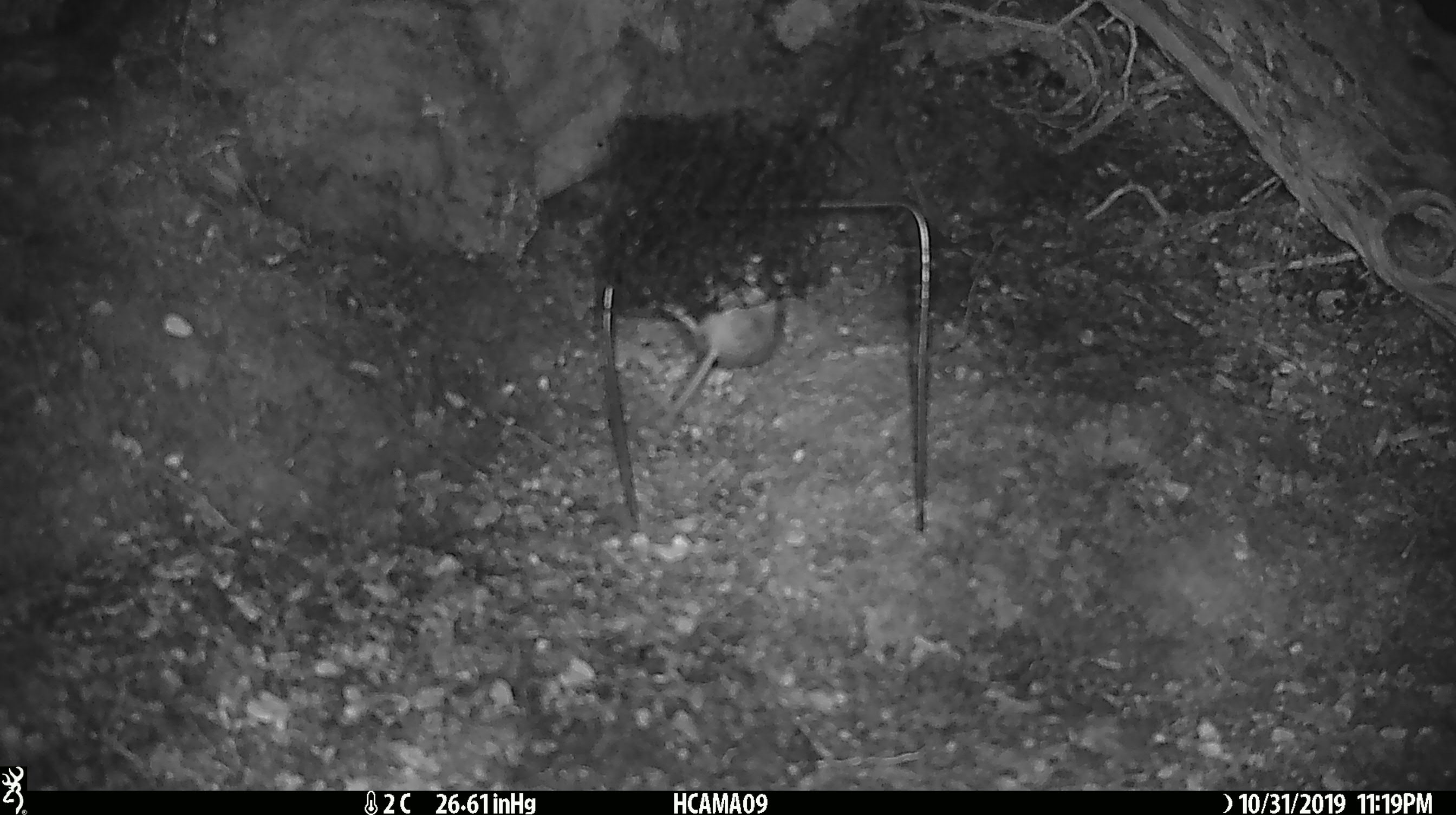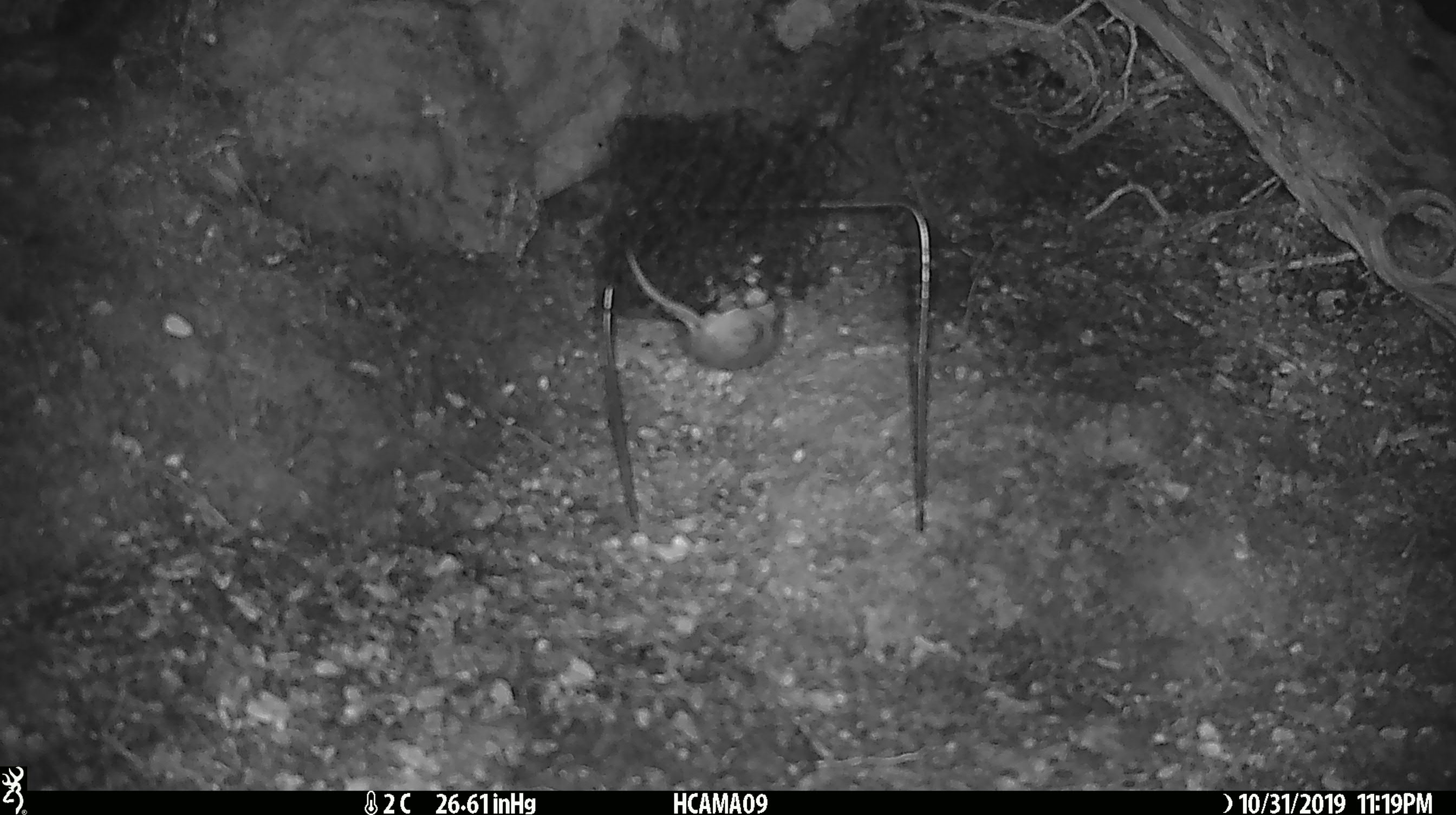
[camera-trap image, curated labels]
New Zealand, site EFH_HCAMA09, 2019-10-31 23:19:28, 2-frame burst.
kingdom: Animalia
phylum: Chordata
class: Mammalia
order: Rodentia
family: Muridae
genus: Mus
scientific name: Mus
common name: mouse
Mouse (Mus).